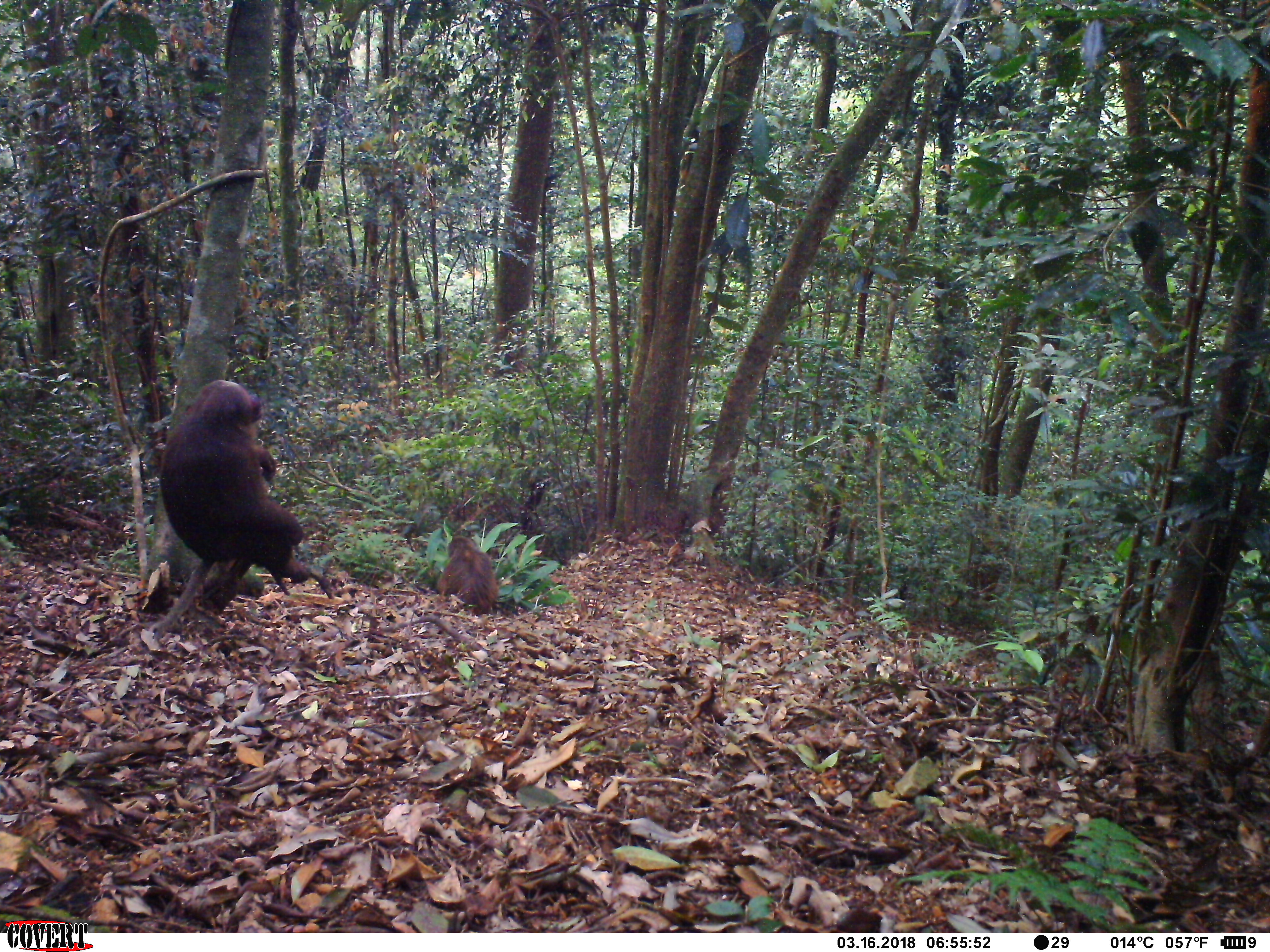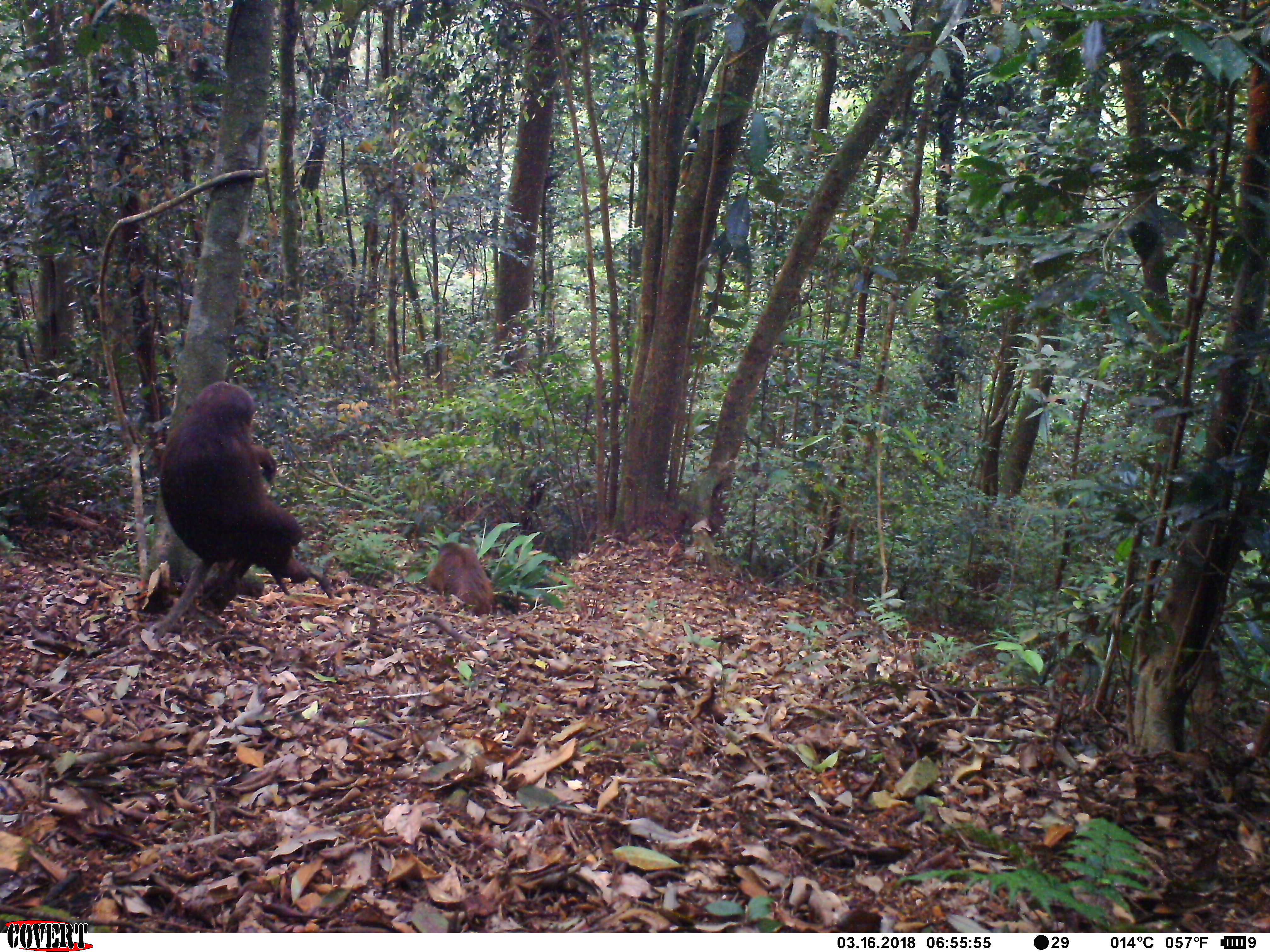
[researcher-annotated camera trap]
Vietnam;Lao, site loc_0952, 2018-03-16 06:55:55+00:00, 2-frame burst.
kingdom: Animalia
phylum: Chordata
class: Mammalia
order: Primates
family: Cercopithecidae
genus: Macaca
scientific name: Macaca arctoides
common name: stump-tailed macaque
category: stump tailed macaque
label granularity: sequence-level